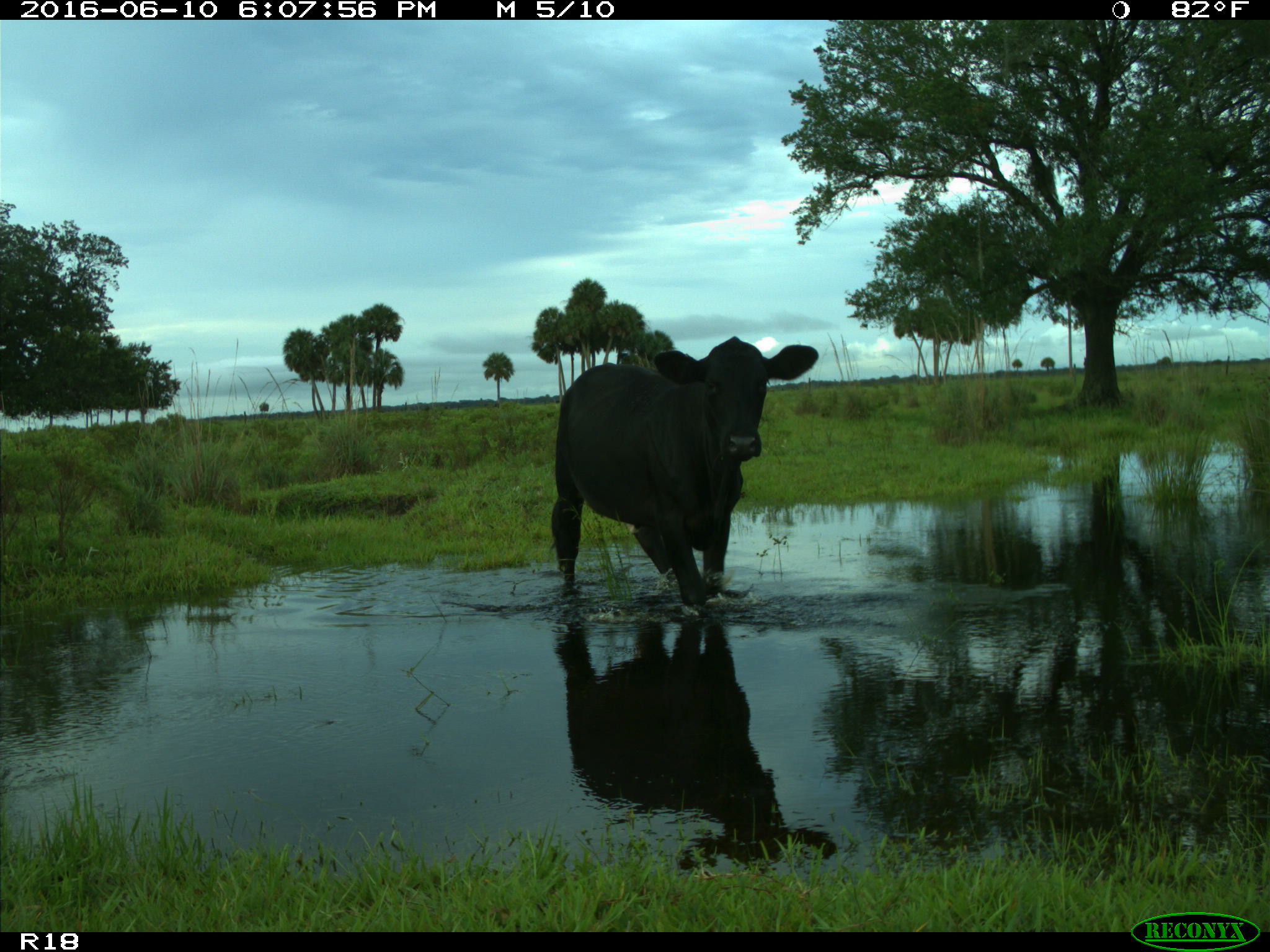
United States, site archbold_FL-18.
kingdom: Animalia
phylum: Chordata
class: Mammalia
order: Artiodactyla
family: Bovidae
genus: Bos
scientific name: Bos taurus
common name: domestic cow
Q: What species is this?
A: Bos taurus (domestic cow).